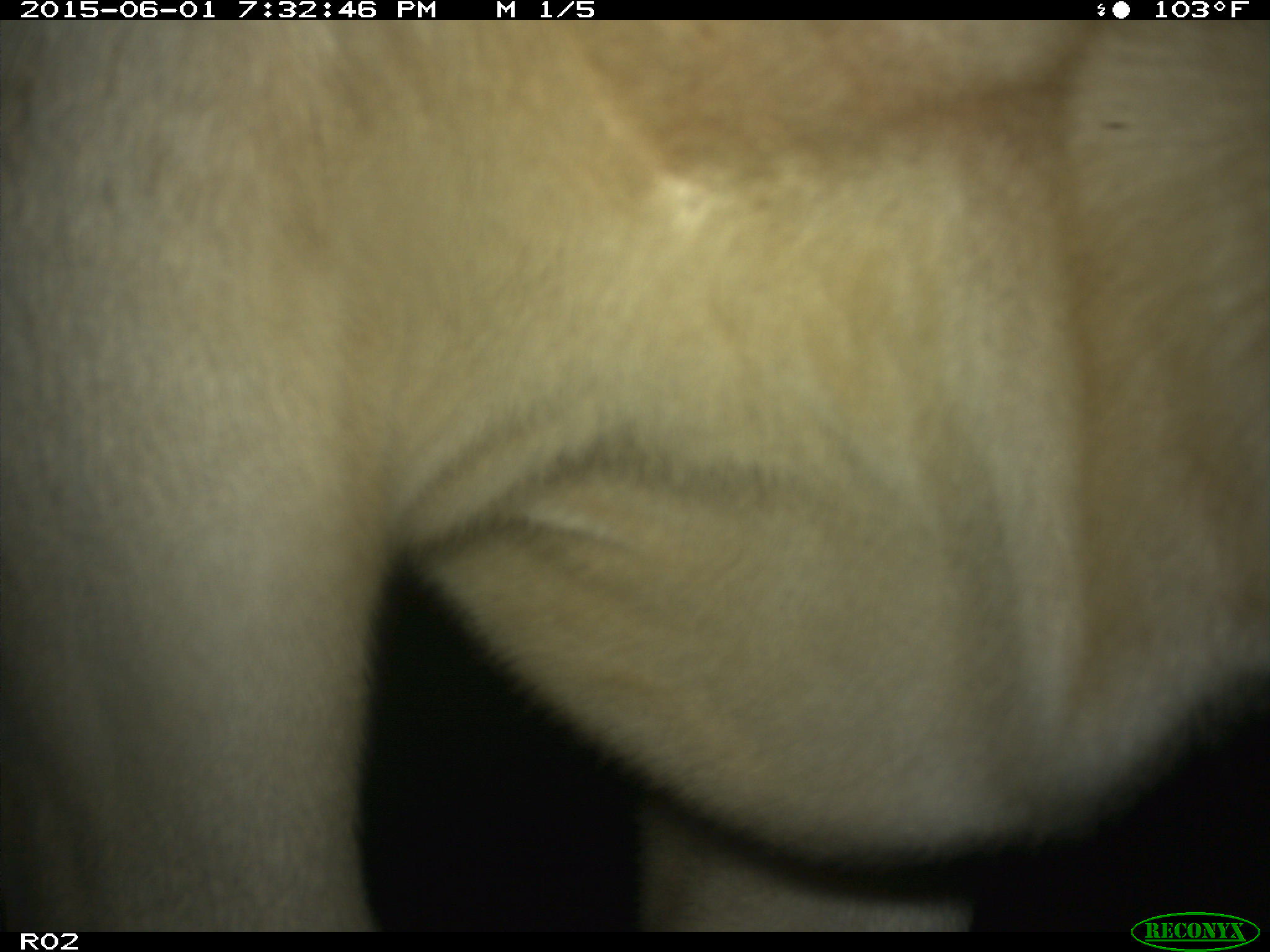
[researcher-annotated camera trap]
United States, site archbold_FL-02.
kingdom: Animalia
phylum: Chordata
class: Mammalia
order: Artiodactyla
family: Bovidae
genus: Bos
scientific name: Bos taurus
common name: domestic cow